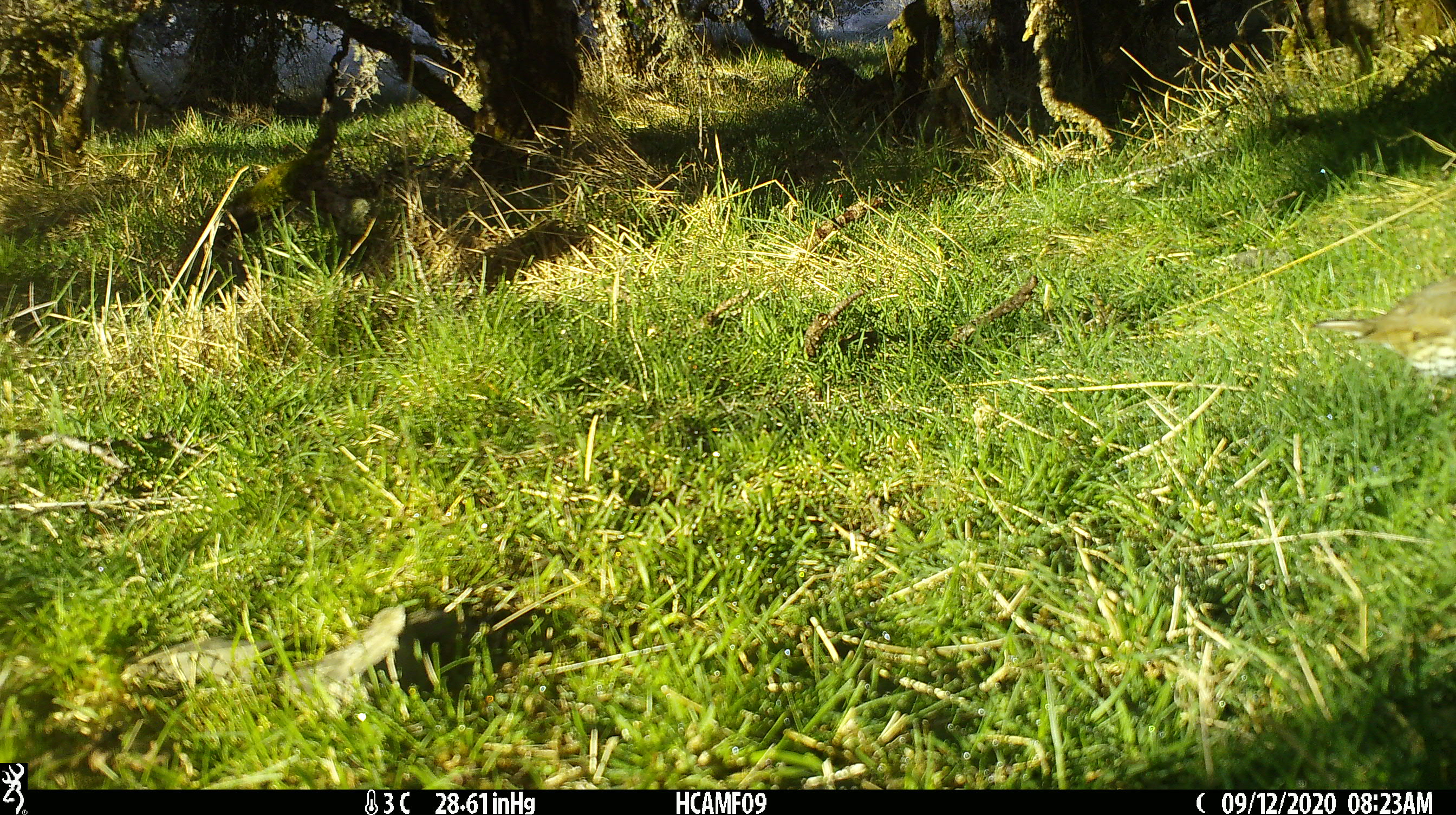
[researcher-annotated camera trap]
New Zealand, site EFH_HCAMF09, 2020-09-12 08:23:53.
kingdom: Animalia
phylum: Chordata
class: Aves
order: Passeriformes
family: Turdidae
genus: Turdus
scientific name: Turdus philomelos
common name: song thrush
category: thrush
Thrush (song thrush) (Turdus philomelos).